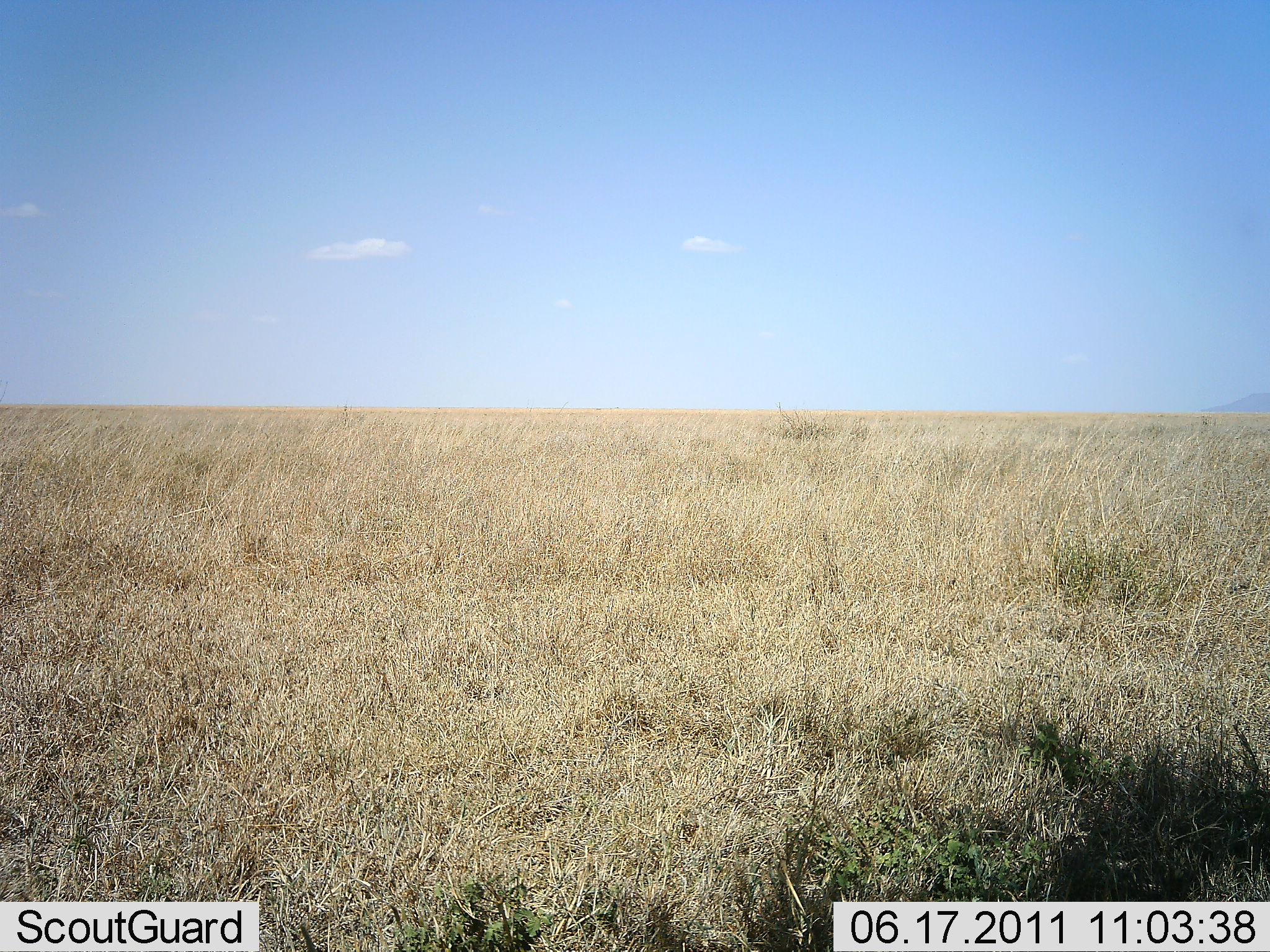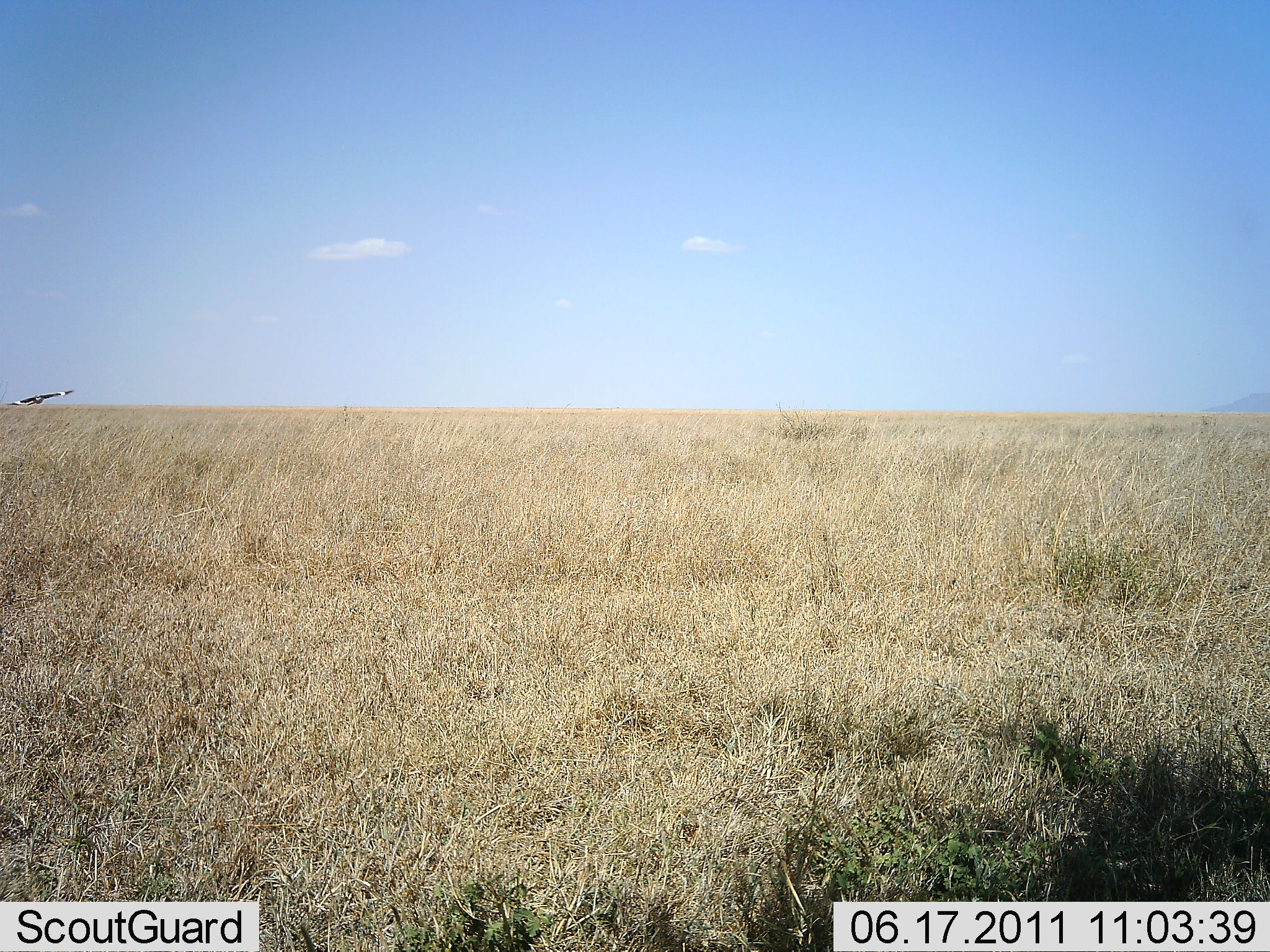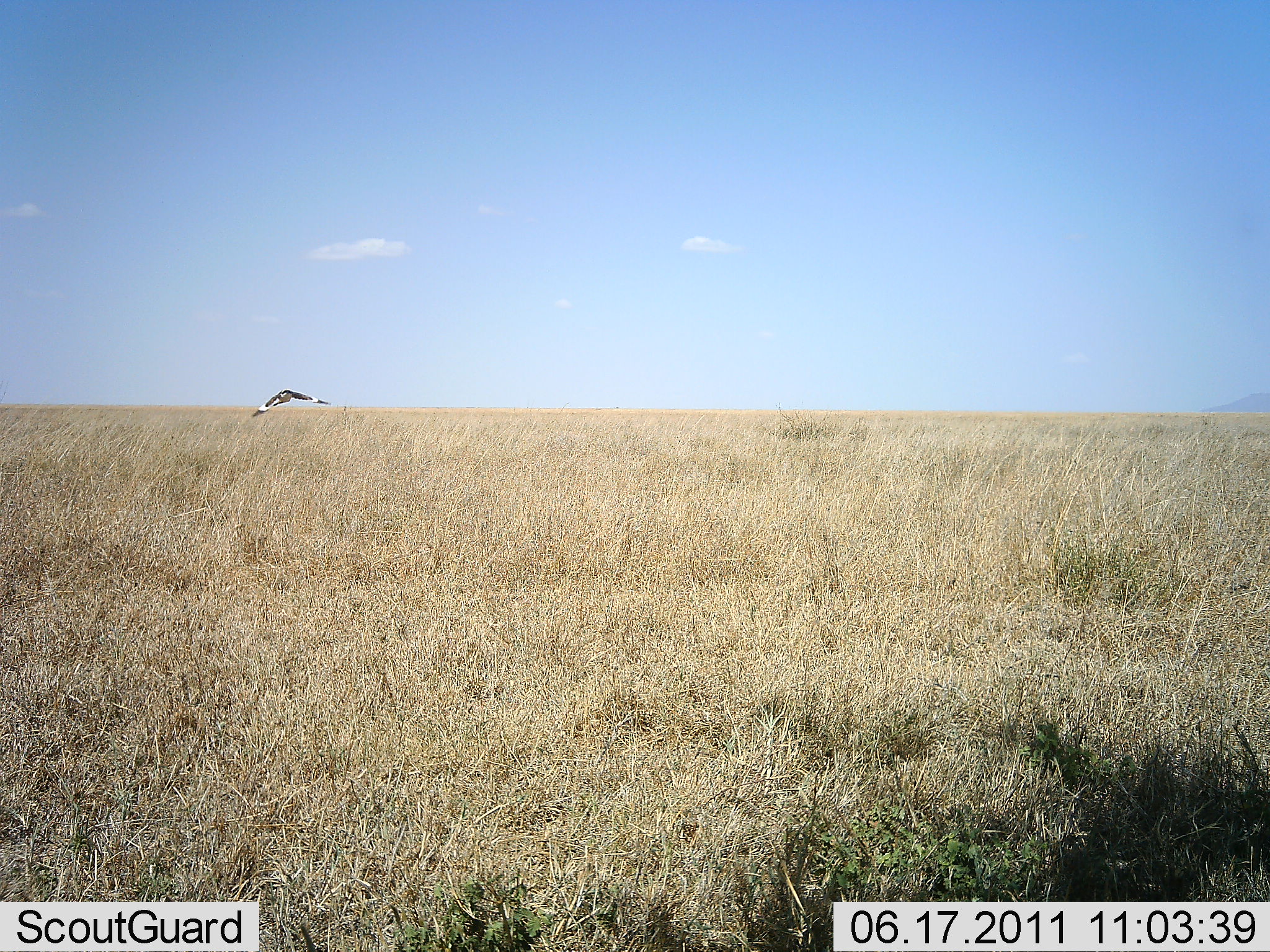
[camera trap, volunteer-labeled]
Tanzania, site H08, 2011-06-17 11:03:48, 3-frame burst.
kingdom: Animalia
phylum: Chordata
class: Aves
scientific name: Aves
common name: bird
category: otherbird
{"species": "otherbird (bird) (Aves)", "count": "1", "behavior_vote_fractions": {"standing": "0%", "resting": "0%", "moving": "100%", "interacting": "0%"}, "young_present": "0%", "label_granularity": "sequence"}